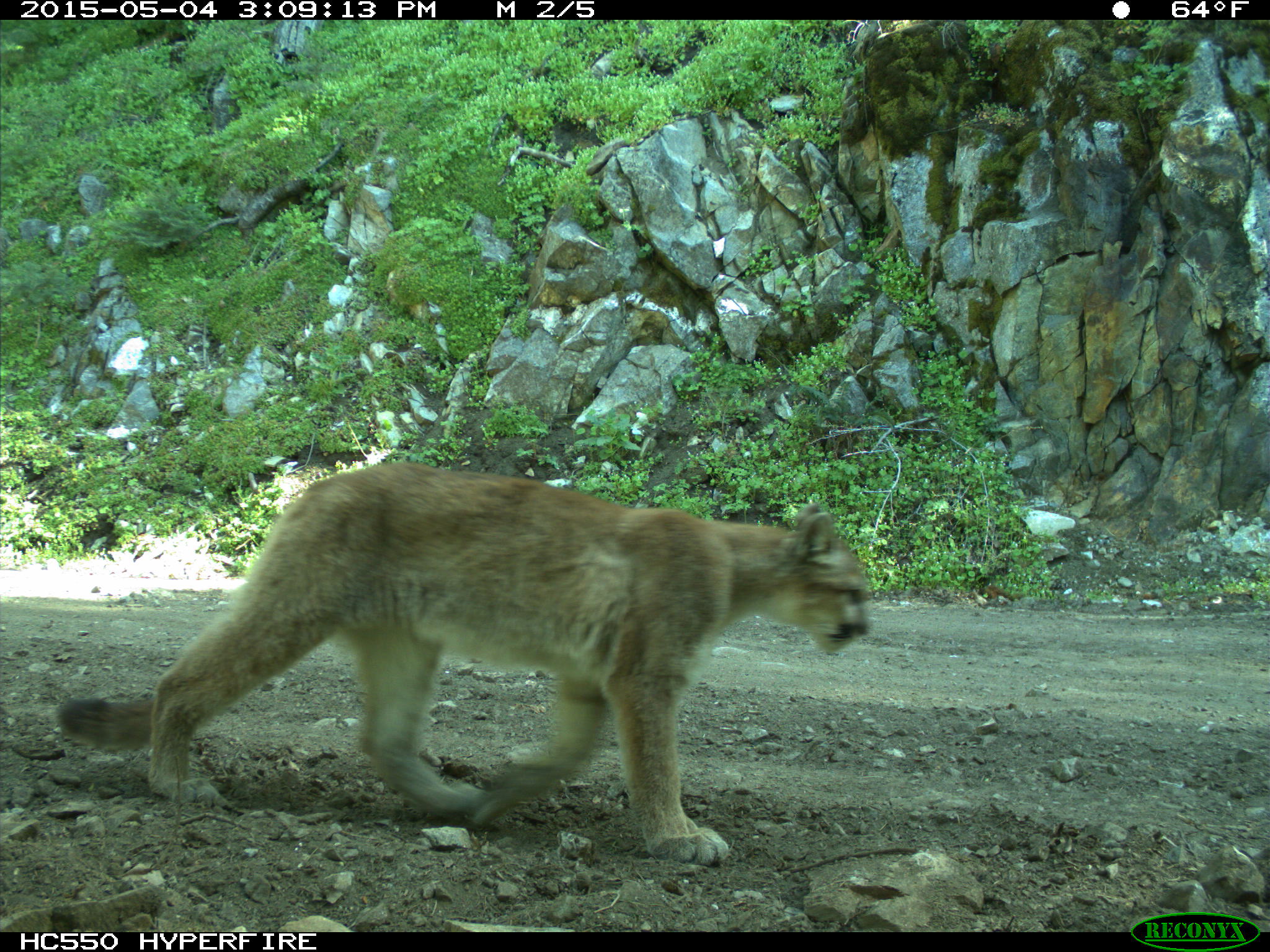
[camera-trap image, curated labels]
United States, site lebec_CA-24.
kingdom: Animalia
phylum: Chordata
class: Mammalia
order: Carnivora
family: Felidae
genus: Puma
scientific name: Puma concolor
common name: mountain lion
Puma concolor (mountain lion).